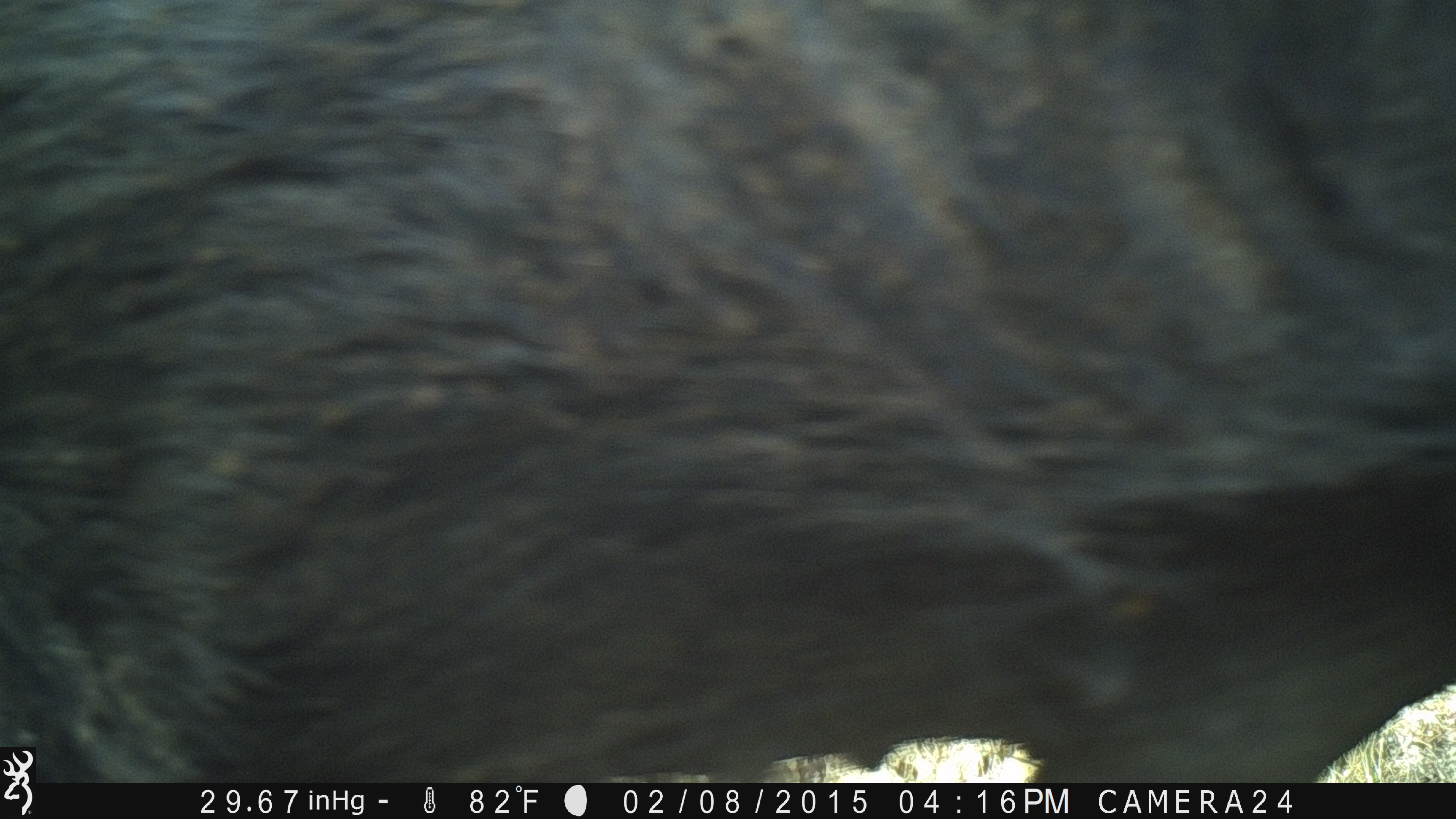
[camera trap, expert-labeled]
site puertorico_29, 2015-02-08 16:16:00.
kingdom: Animalia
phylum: Chordata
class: Mammalia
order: Artiodactyla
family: Suidae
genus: Sus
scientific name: Sus scrofa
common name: pig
Pig (Sus scrofa).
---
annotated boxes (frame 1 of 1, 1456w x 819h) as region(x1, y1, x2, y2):
pig: region(0, 3, 1456, 797)